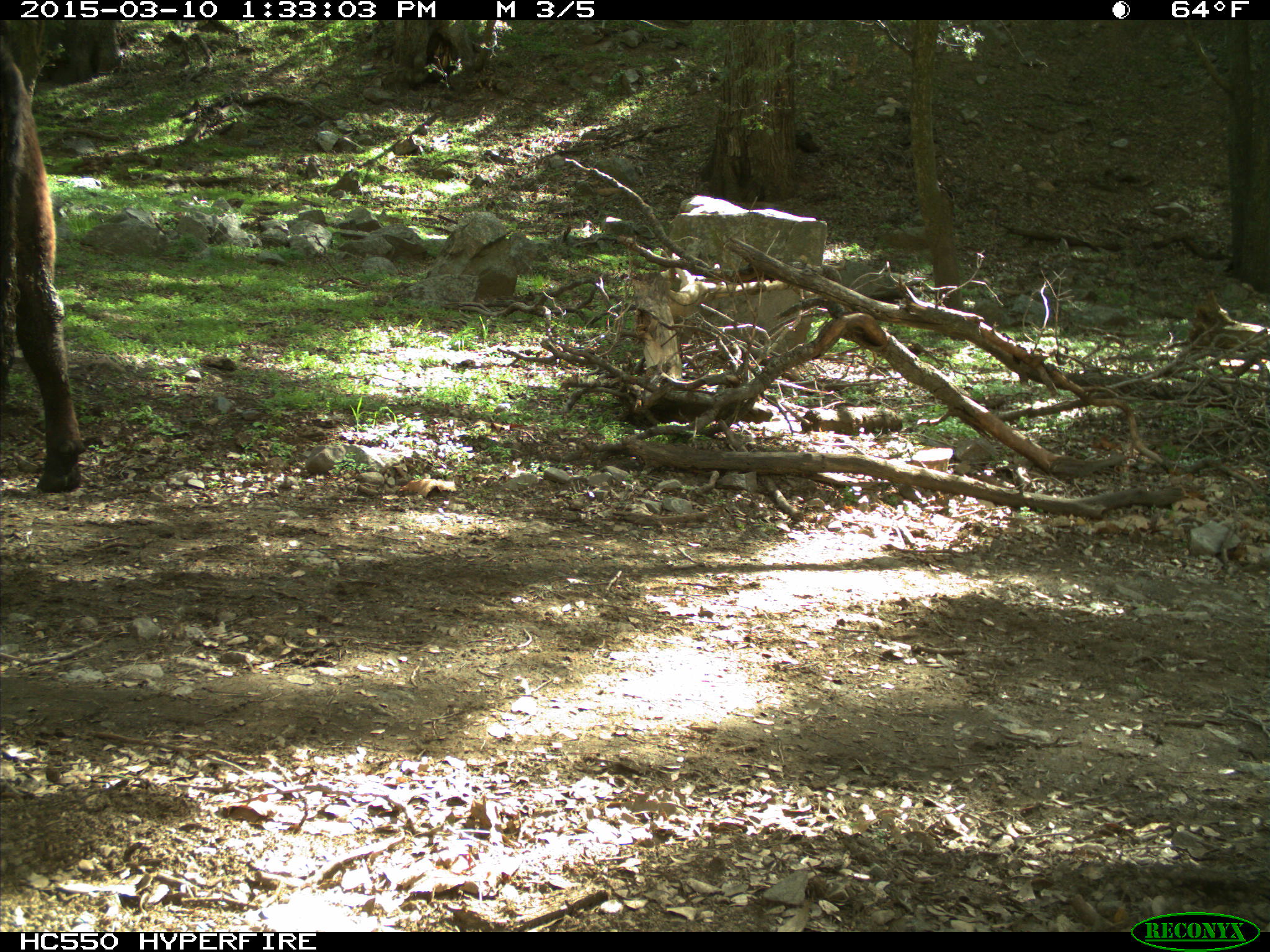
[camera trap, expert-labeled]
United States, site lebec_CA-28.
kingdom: Animalia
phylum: Chordata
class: Mammalia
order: Artiodactyla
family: Bovidae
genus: Bos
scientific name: Bos taurus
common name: domestic cow